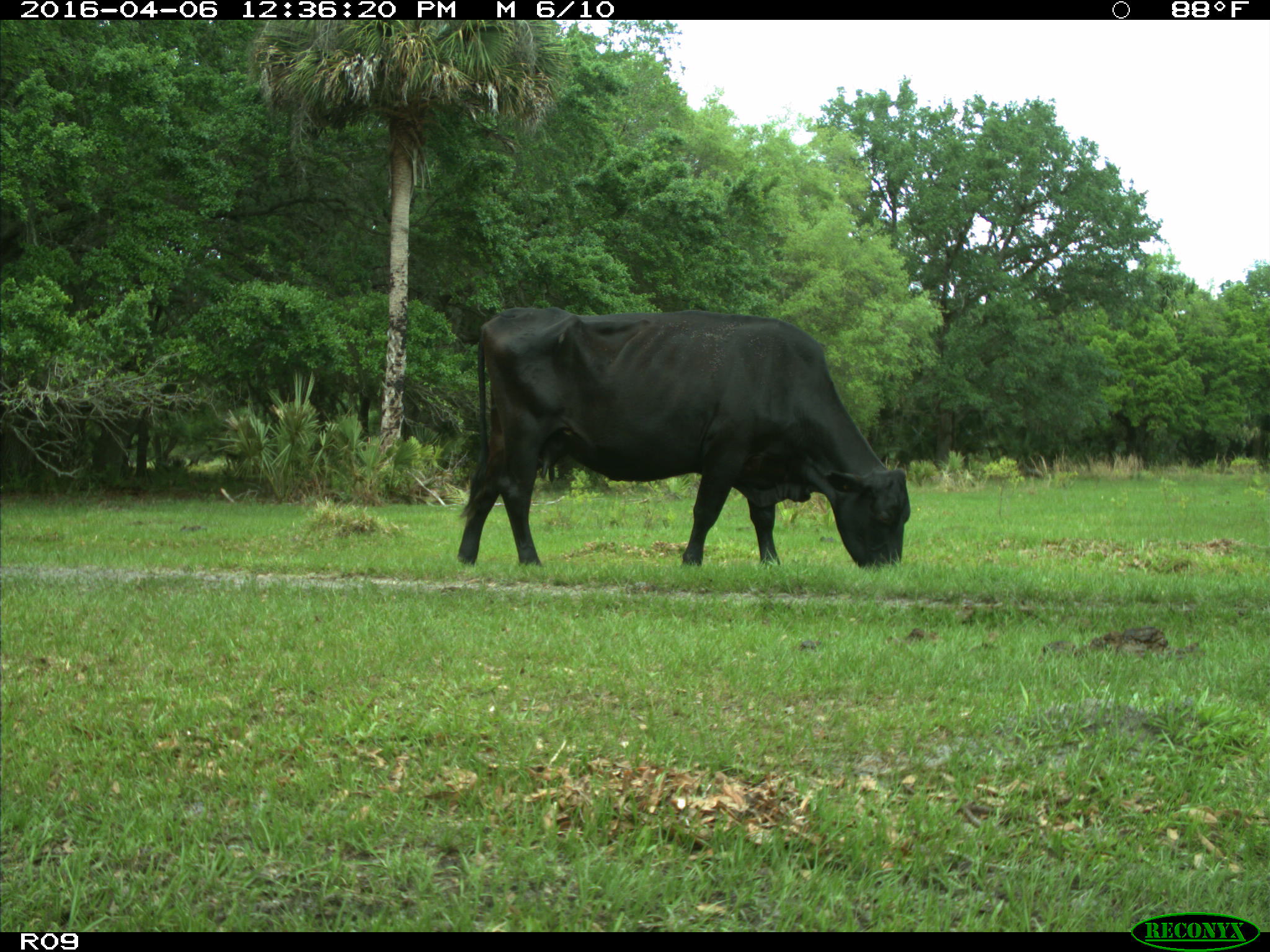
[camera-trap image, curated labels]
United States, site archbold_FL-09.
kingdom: Animalia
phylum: Chordata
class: Mammalia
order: Artiodactyla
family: Bovidae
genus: Bos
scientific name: Bos taurus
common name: domestic cow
Bos taurus (domestic cow).